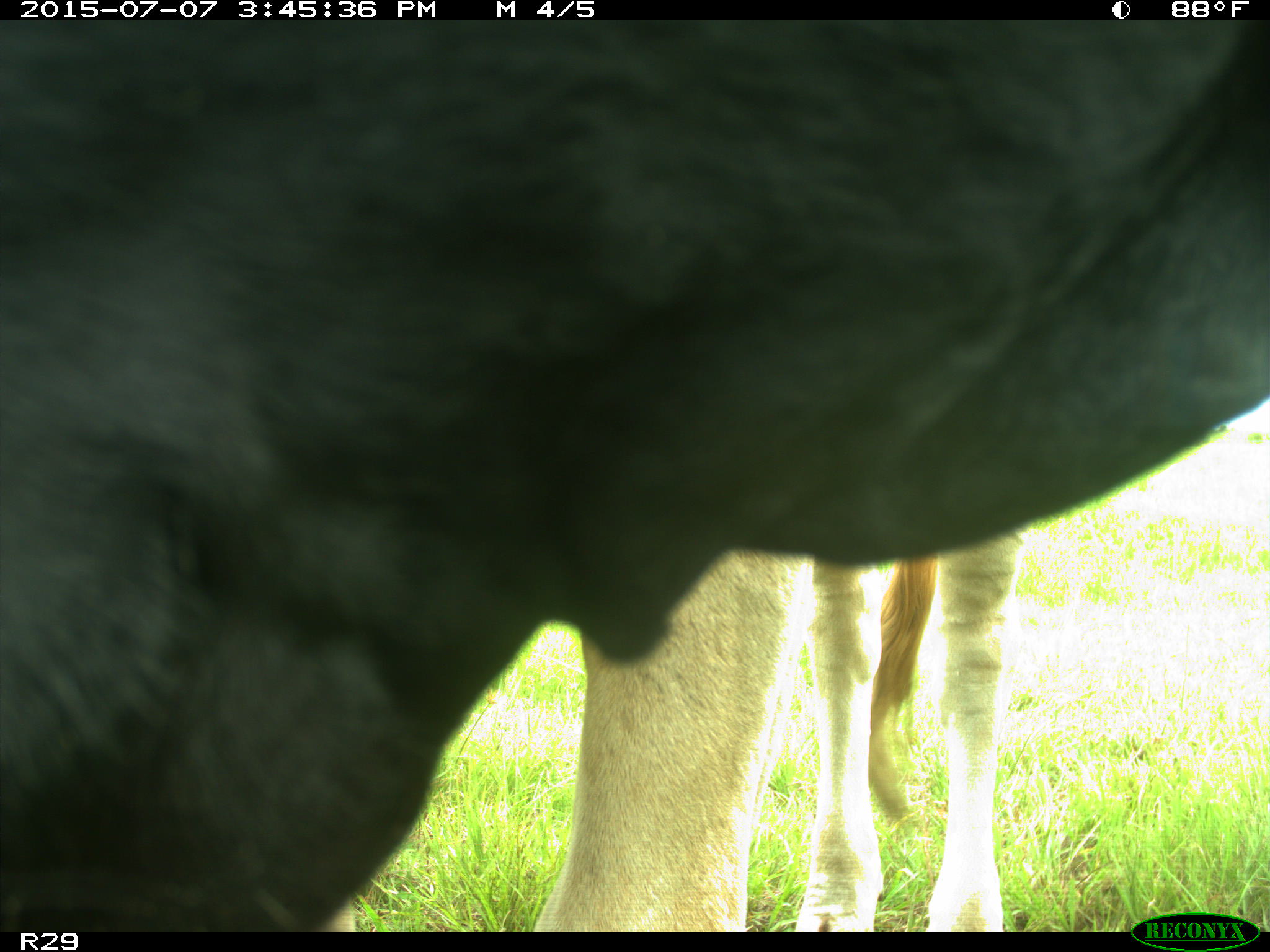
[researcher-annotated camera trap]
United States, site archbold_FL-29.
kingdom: Animalia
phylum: Chordata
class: Mammalia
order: Artiodactyla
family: Bovidae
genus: Bos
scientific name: Bos taurus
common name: domestic cow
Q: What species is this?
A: Bos taurus (domestic cow).